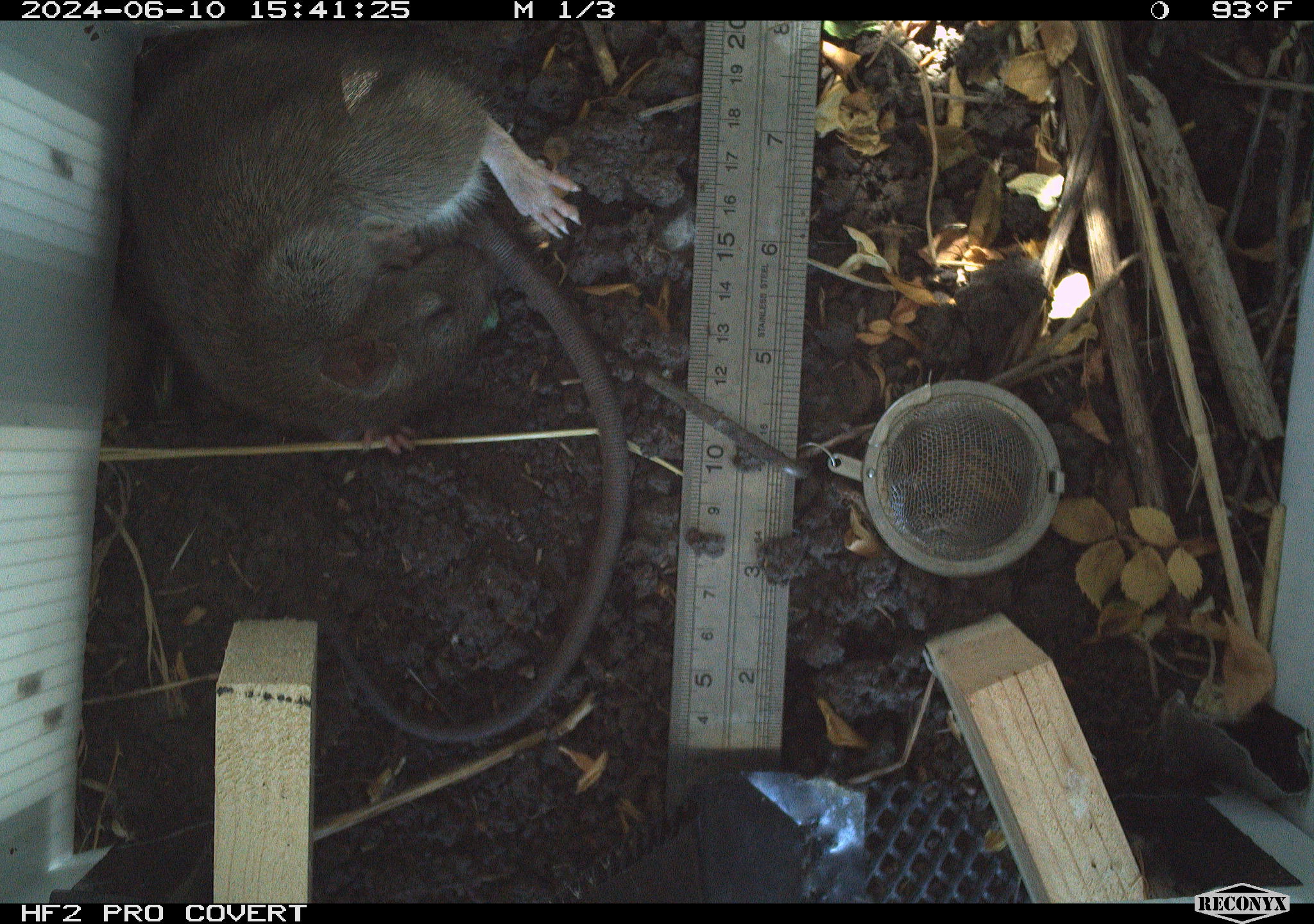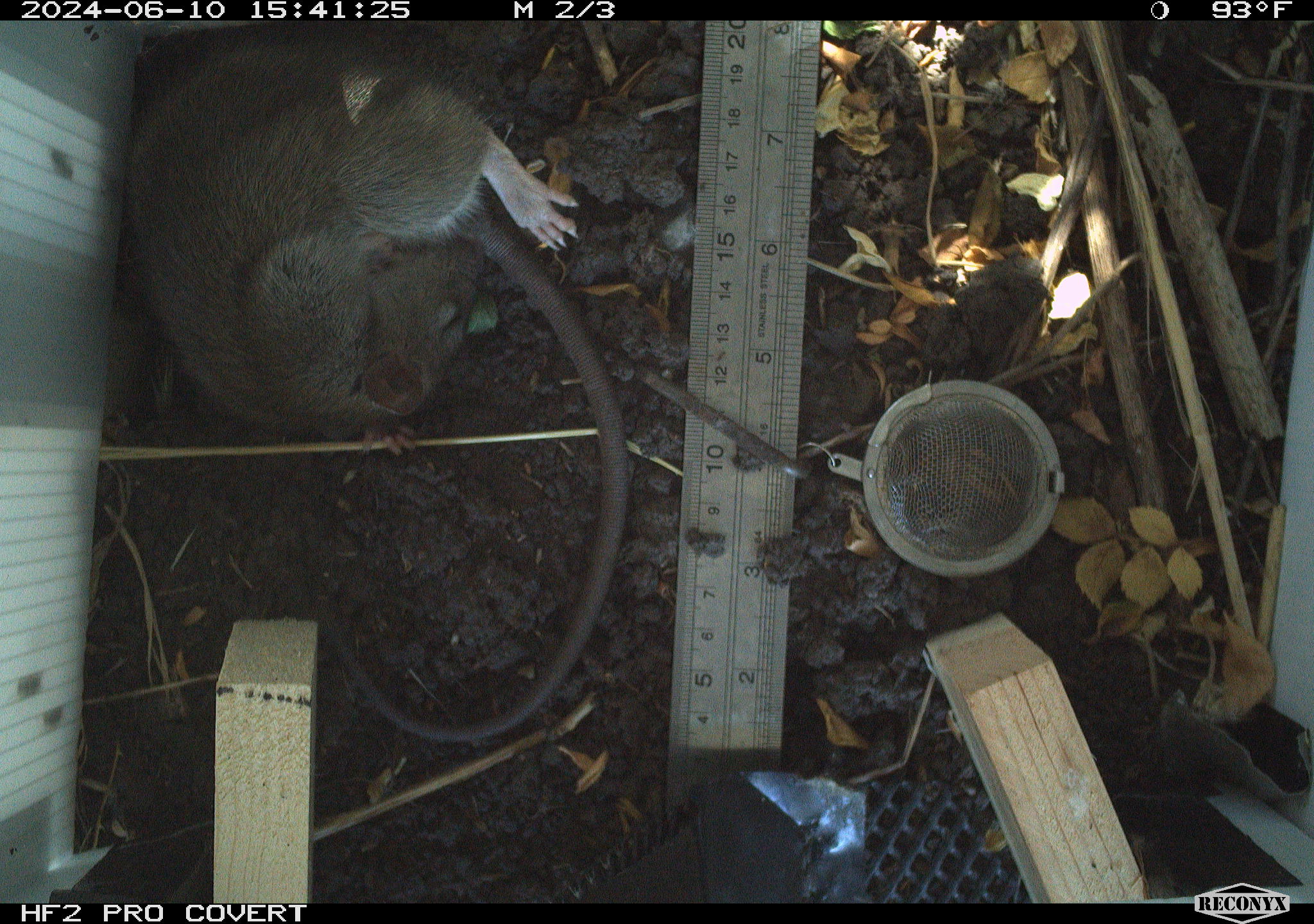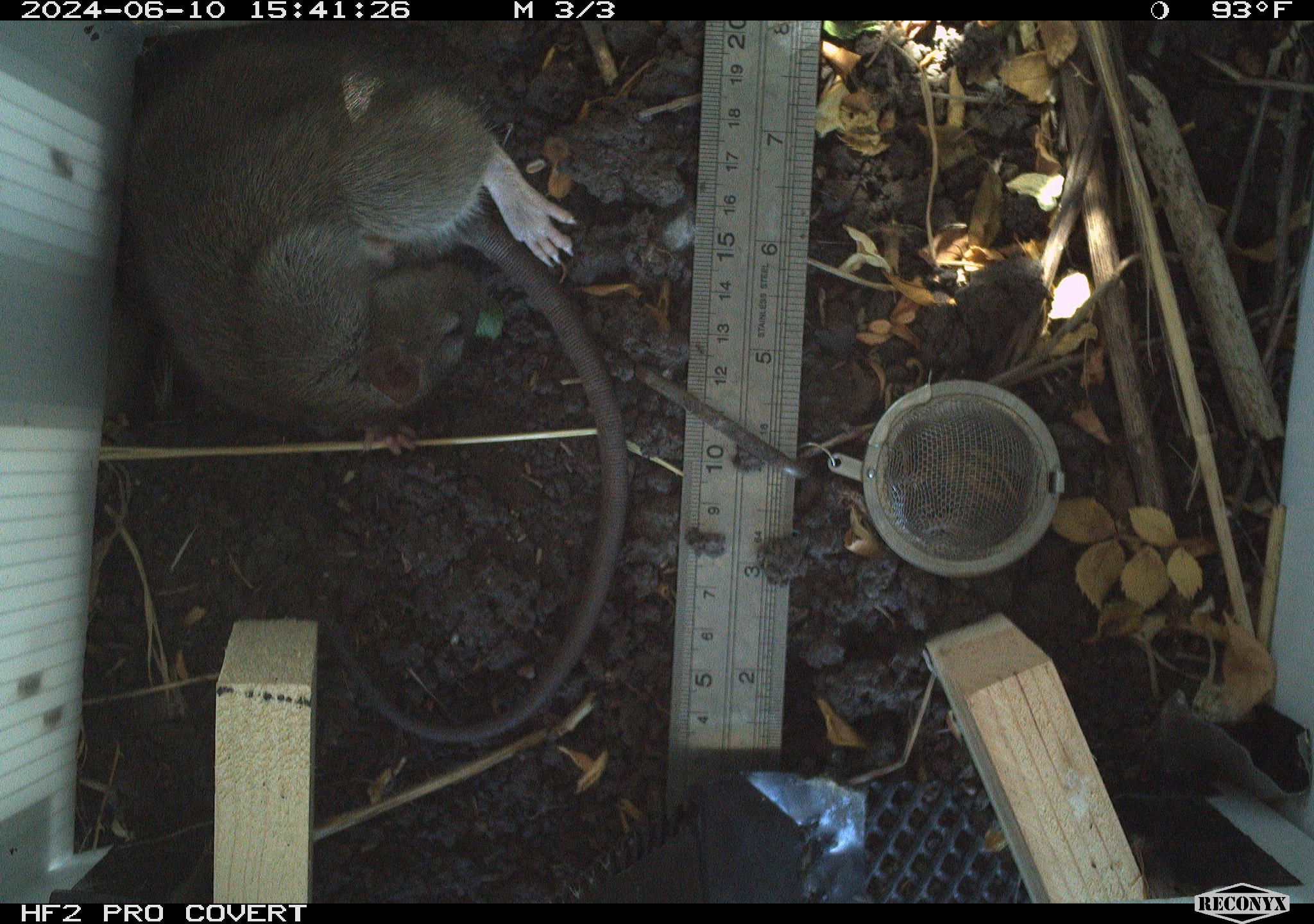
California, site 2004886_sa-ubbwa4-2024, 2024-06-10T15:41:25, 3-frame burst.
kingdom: Animalia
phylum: Chordata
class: Mammalia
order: Rodentia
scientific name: Rodentia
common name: woodrat or rat or mouse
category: woodrat or rat or mouse species